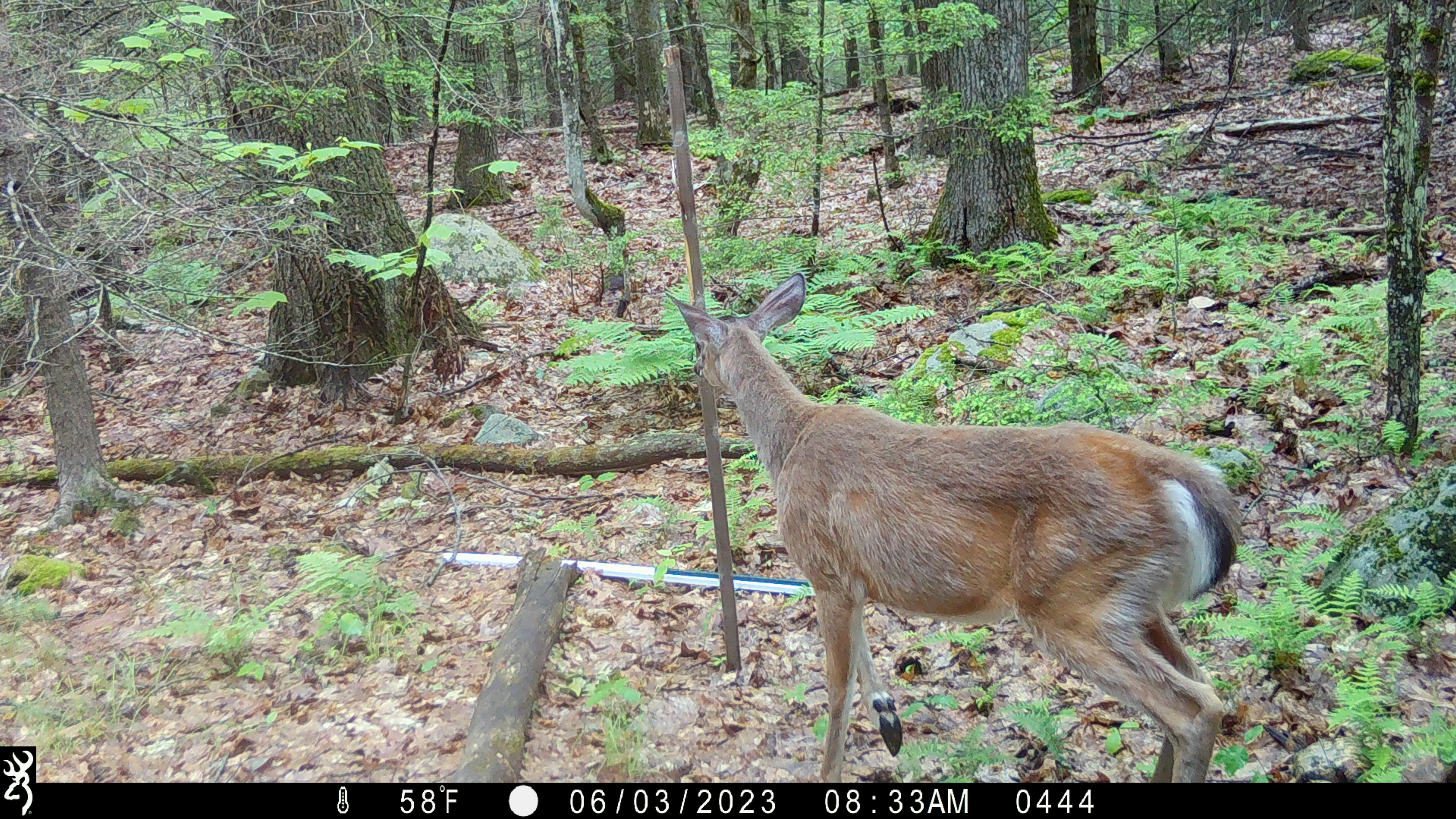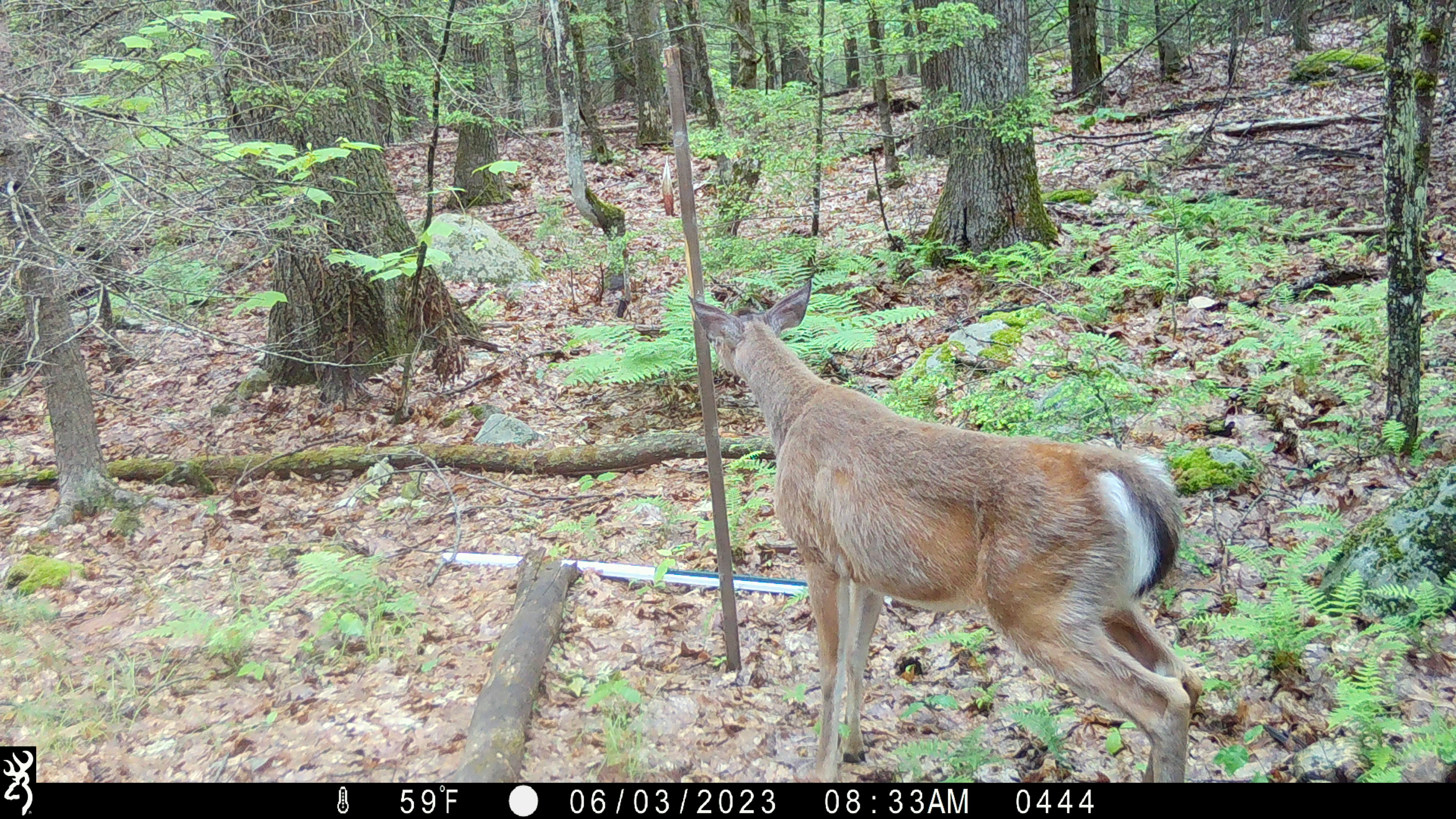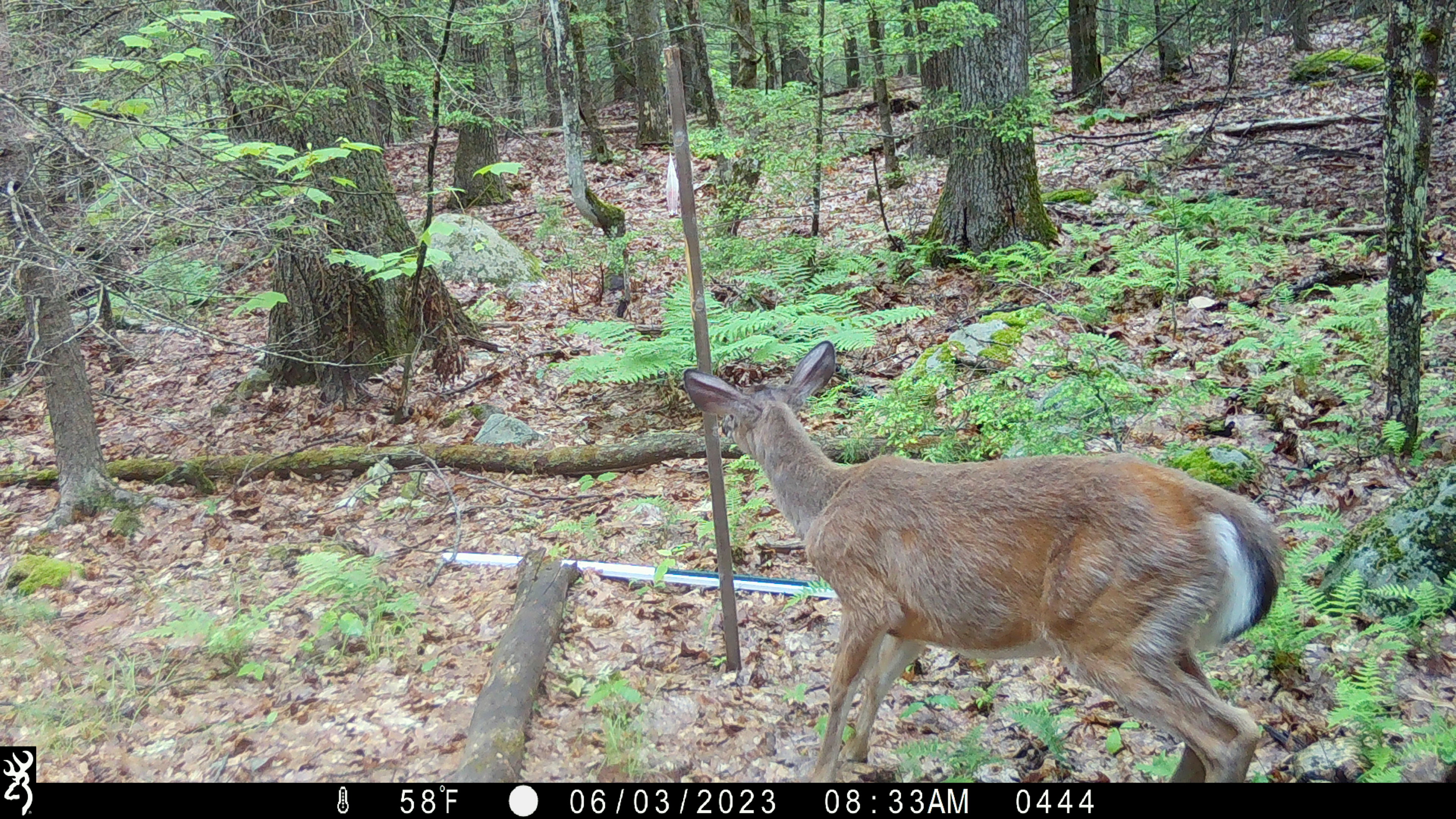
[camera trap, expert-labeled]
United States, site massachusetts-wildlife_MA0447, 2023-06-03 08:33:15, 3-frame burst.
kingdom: Animalia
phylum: Chordata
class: Mammalia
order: Artiodactyla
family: Cervidae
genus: Odocoileus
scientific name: Odocoileus virginianus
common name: white-tailed deer